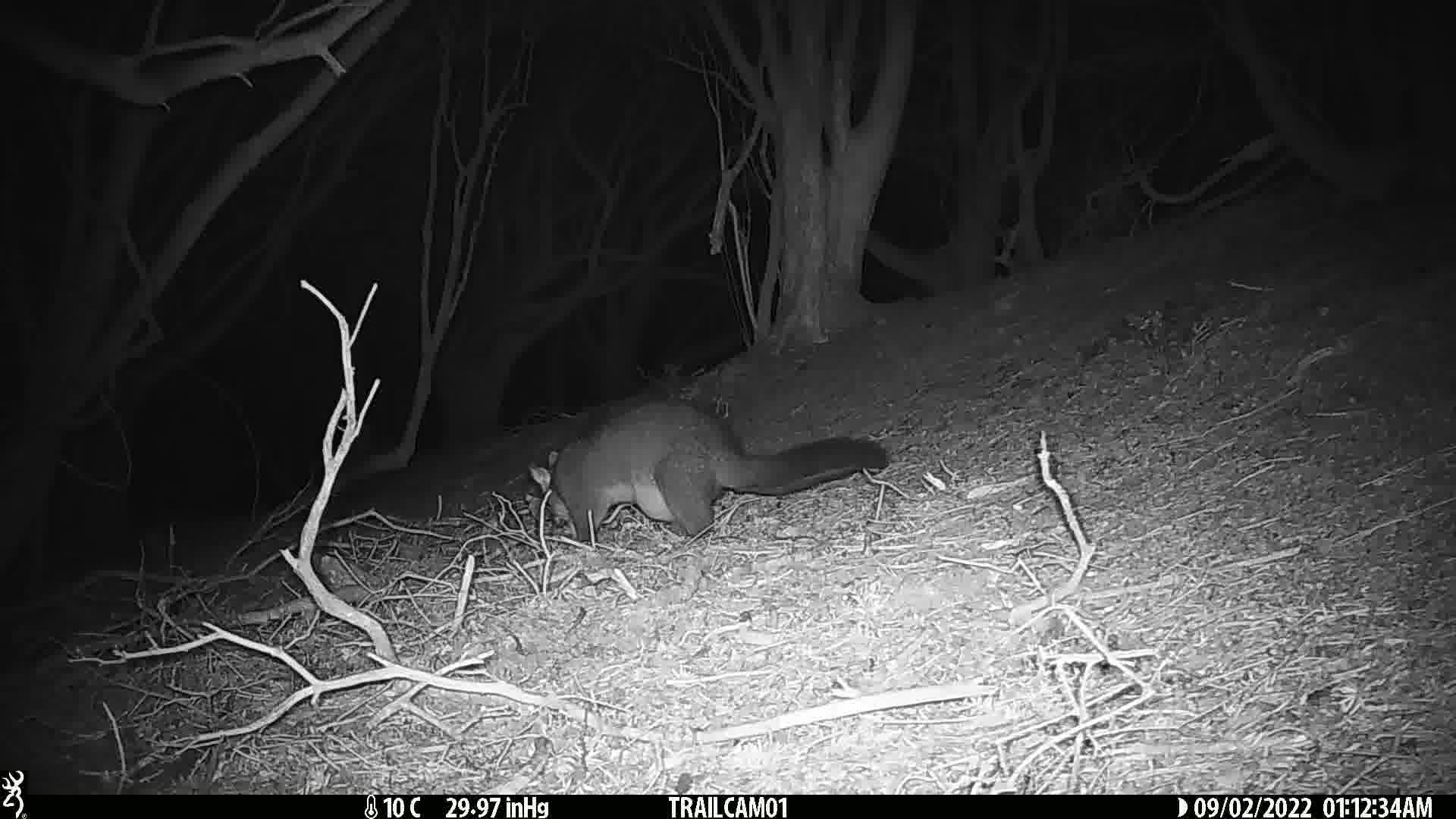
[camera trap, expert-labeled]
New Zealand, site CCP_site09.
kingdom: Animalia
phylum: Chordata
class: Mammalia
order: Diprotodontia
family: Phalangeridae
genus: Trichosurus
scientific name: Trichosurus vulpecula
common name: common brushtail possum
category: possum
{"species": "possum (common brushtail possum) (Trichosurus vulpecula)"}